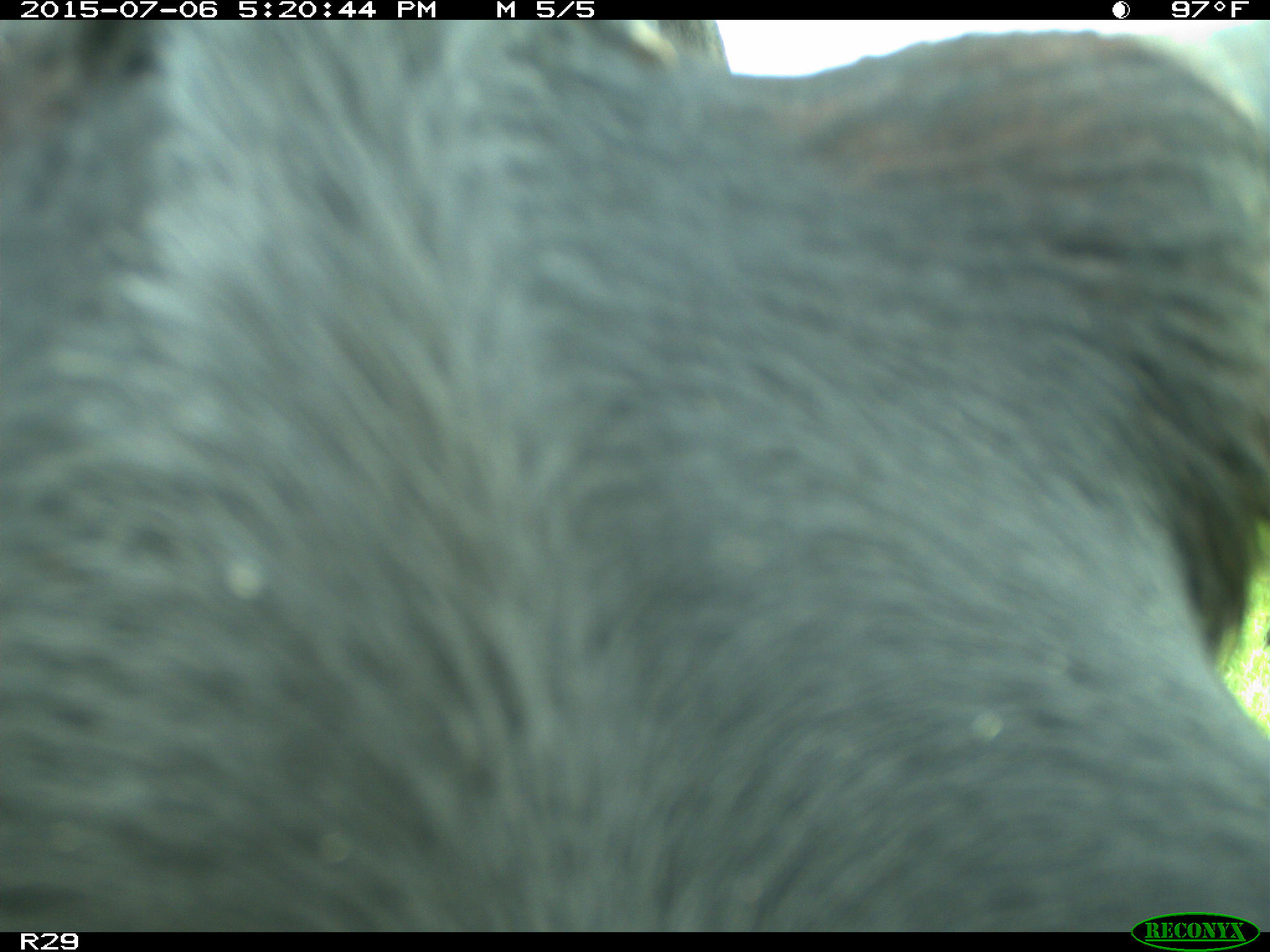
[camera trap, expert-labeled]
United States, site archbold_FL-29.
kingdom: Animalia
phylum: Chordata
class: Mammalia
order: Artiodactyla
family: Bovidae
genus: Bos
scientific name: Bos taurus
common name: domestic cow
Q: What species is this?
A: Bos taurus (domestic cow).